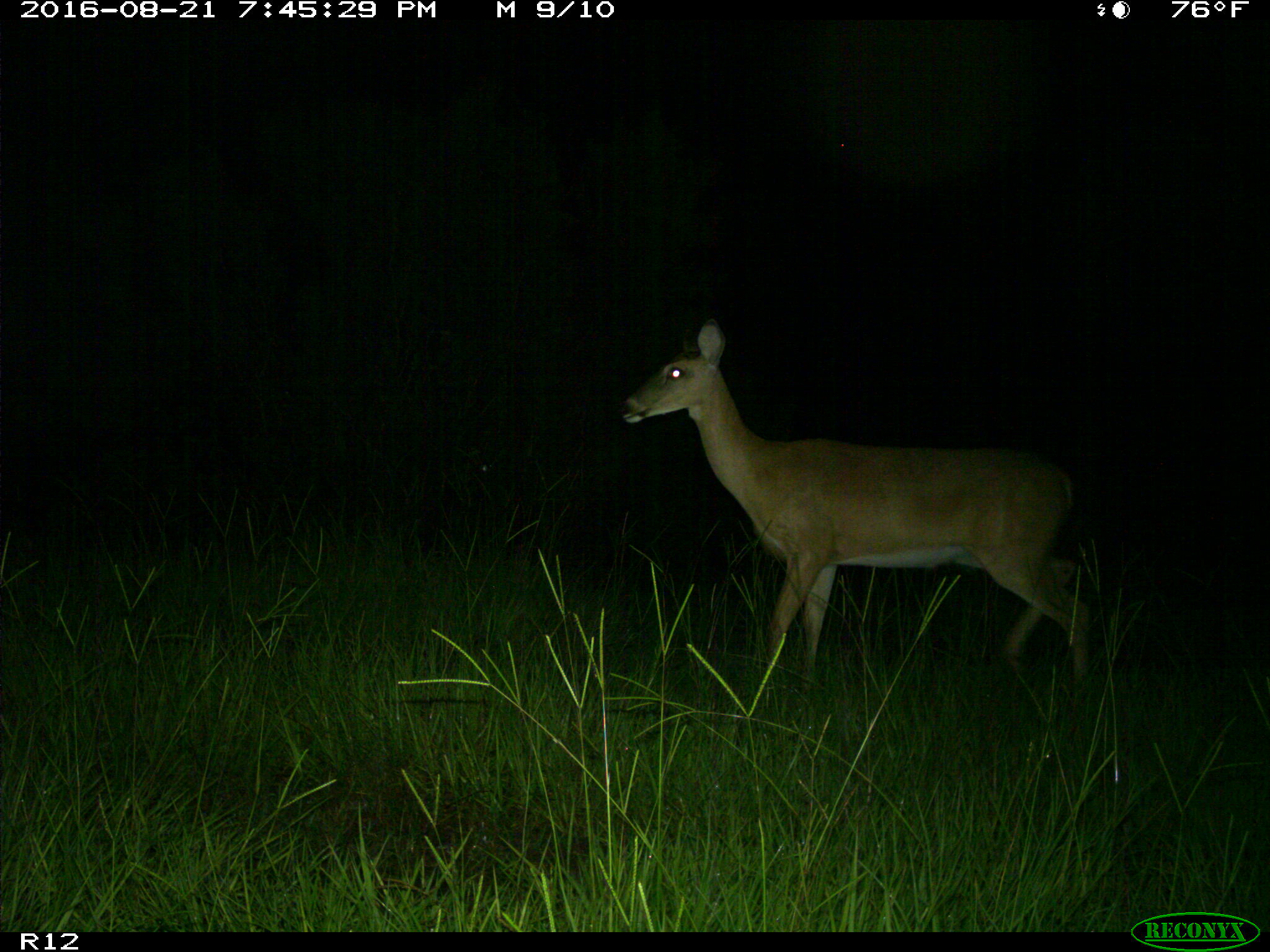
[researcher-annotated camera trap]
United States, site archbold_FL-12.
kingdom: Animalia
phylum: Chordata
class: Mammalia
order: Artiodactyla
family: Cervidae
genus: Odocoileus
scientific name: Odocoileus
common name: deer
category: unidentified deer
Unidentified deer (deer) (Odocoileus).